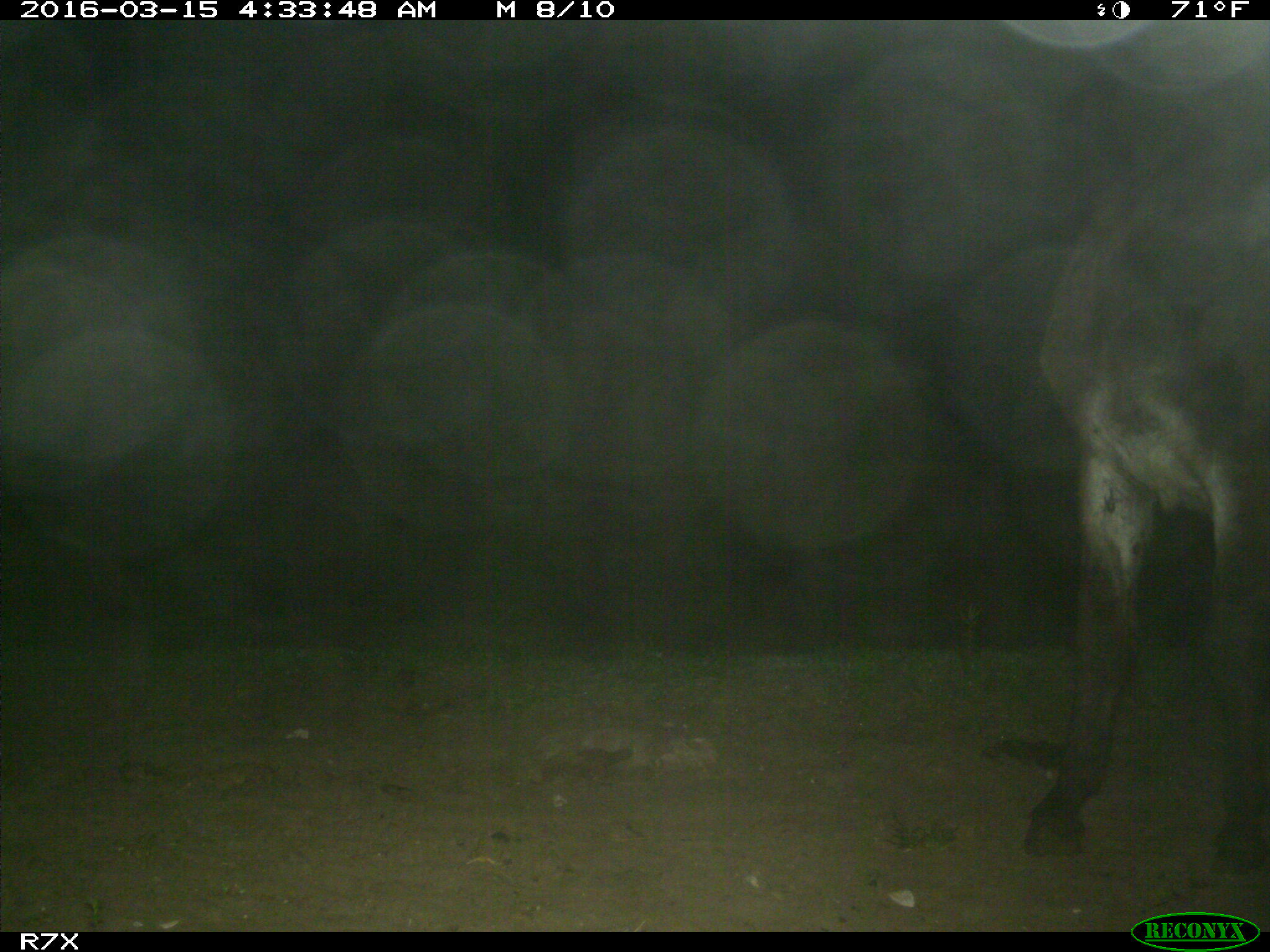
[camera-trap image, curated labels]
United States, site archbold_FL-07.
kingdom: Animalia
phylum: Chordata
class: Mammalia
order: Perissodactyla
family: Equidae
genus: Equus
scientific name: Equus africanus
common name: african wild ass